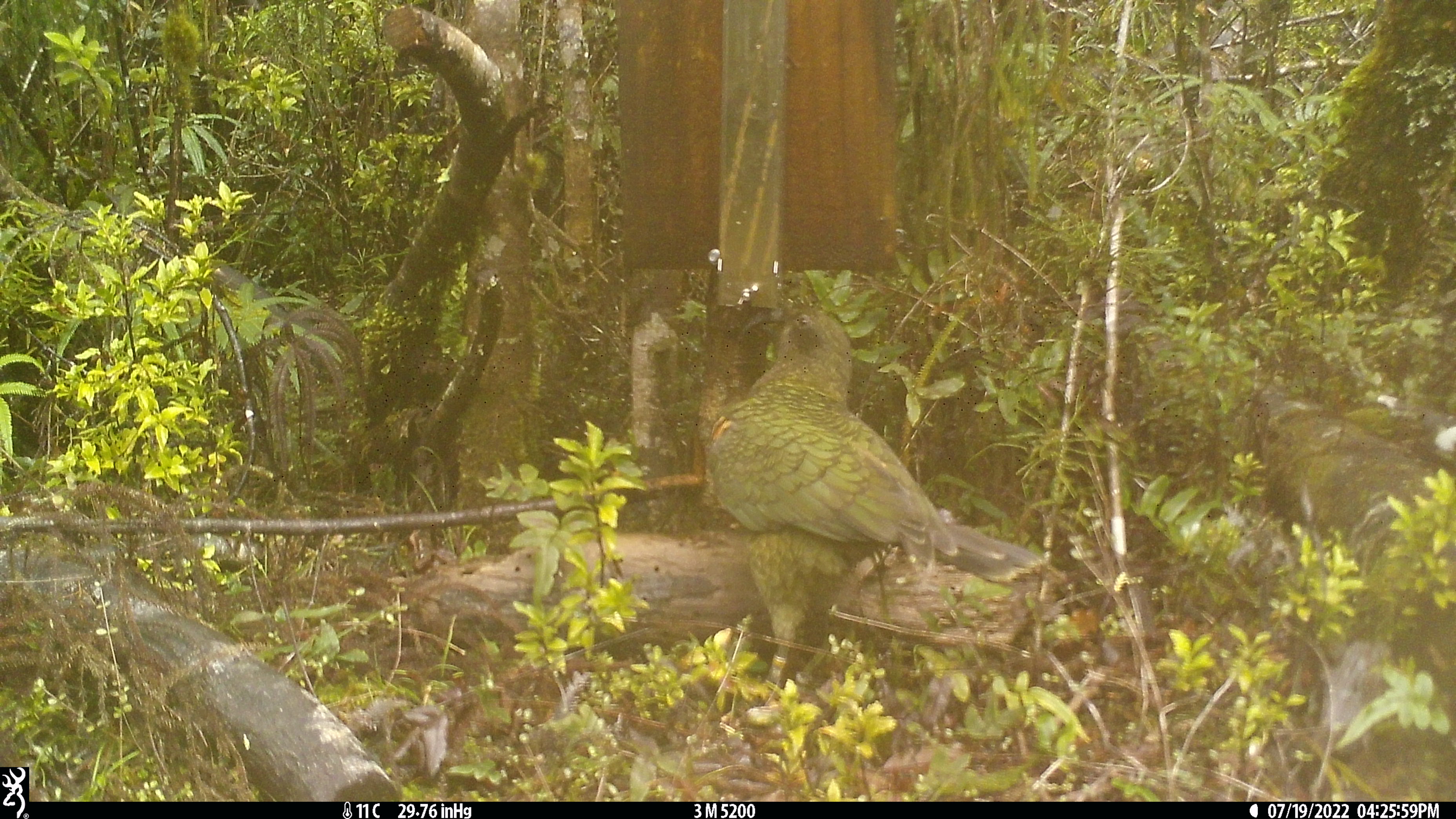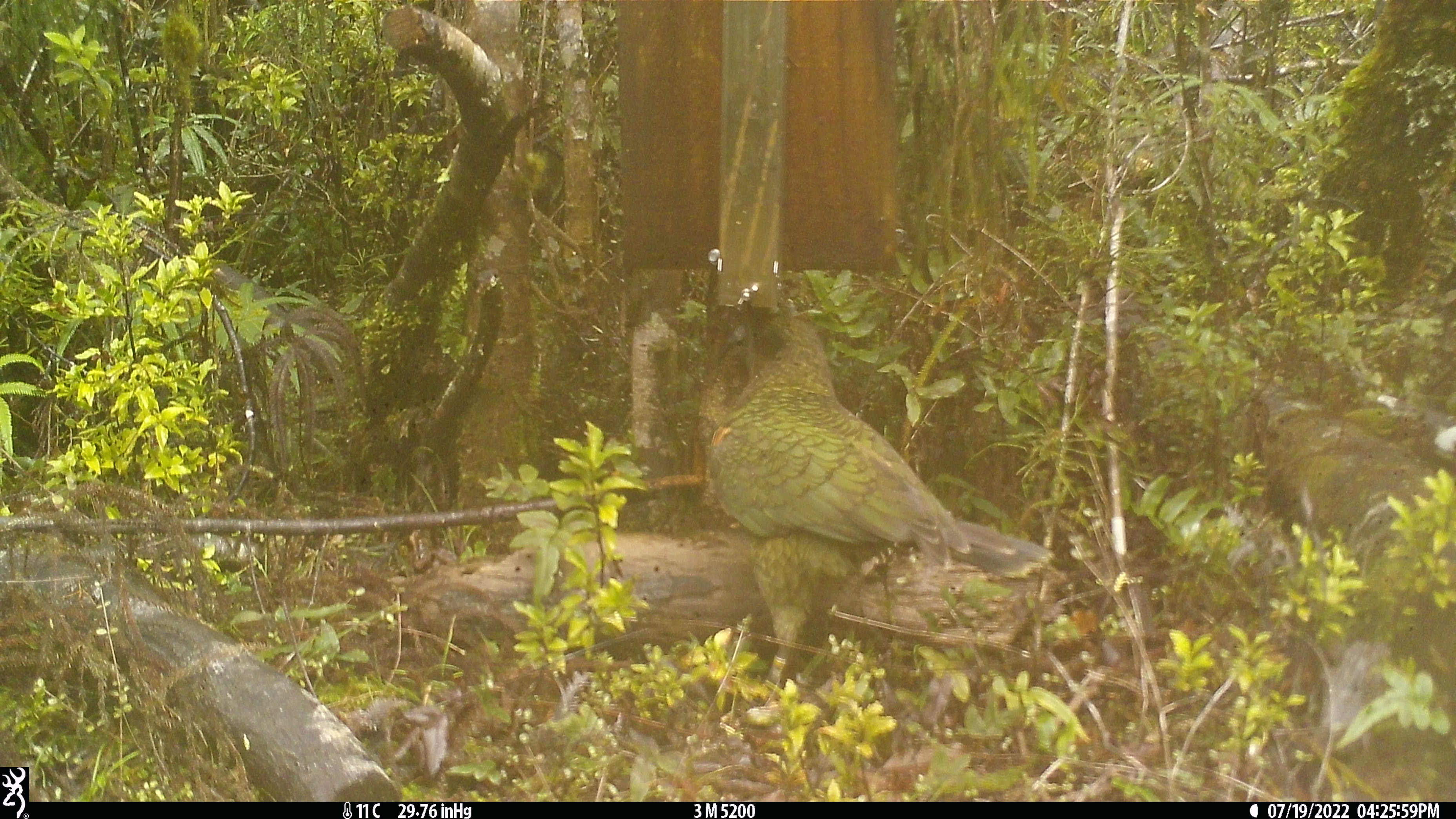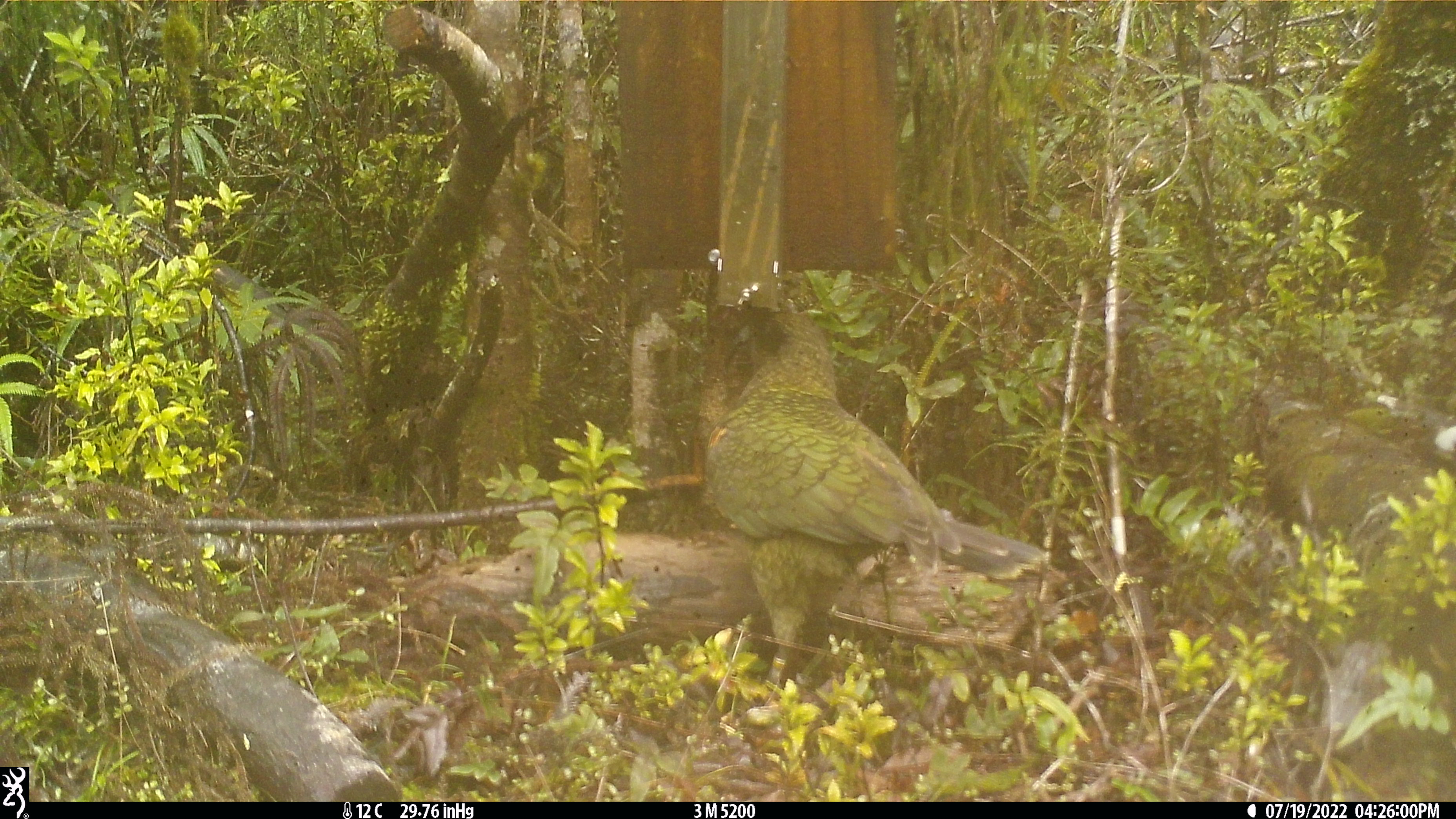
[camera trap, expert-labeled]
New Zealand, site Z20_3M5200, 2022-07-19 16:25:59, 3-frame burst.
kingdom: Animalia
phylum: Chordata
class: Aves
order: Psittaciformes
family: Strigopidae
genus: Nestor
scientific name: Nestor notabilis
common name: kea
Kea (Nestor notabilis).